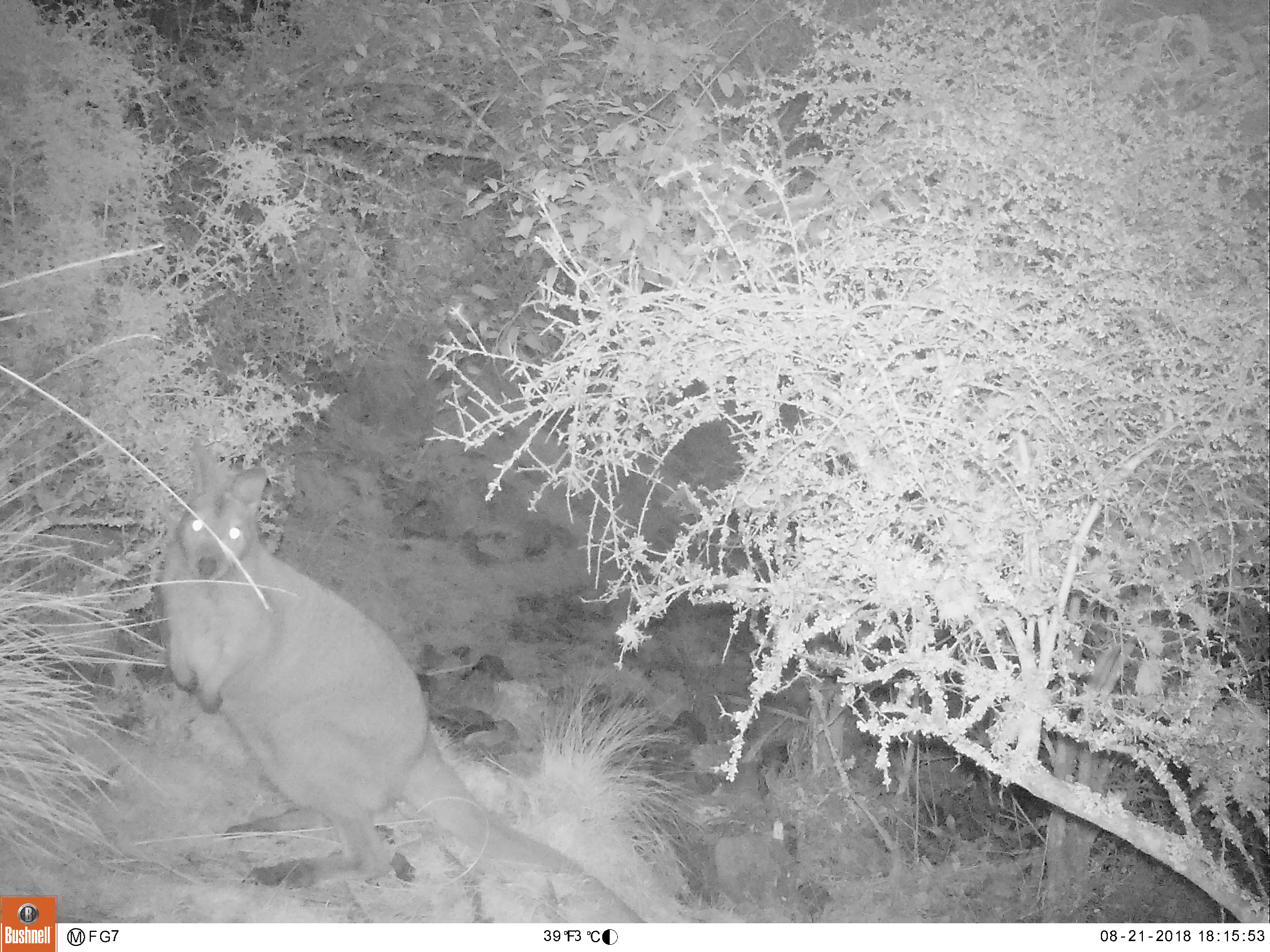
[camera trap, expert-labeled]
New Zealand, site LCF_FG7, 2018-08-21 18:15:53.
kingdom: Animalia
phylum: Chordata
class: Mammalia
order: Diprotodontia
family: Macropodidae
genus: Notamacropus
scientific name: Notamacropus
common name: wallaby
Wallaby (Notamacropus).